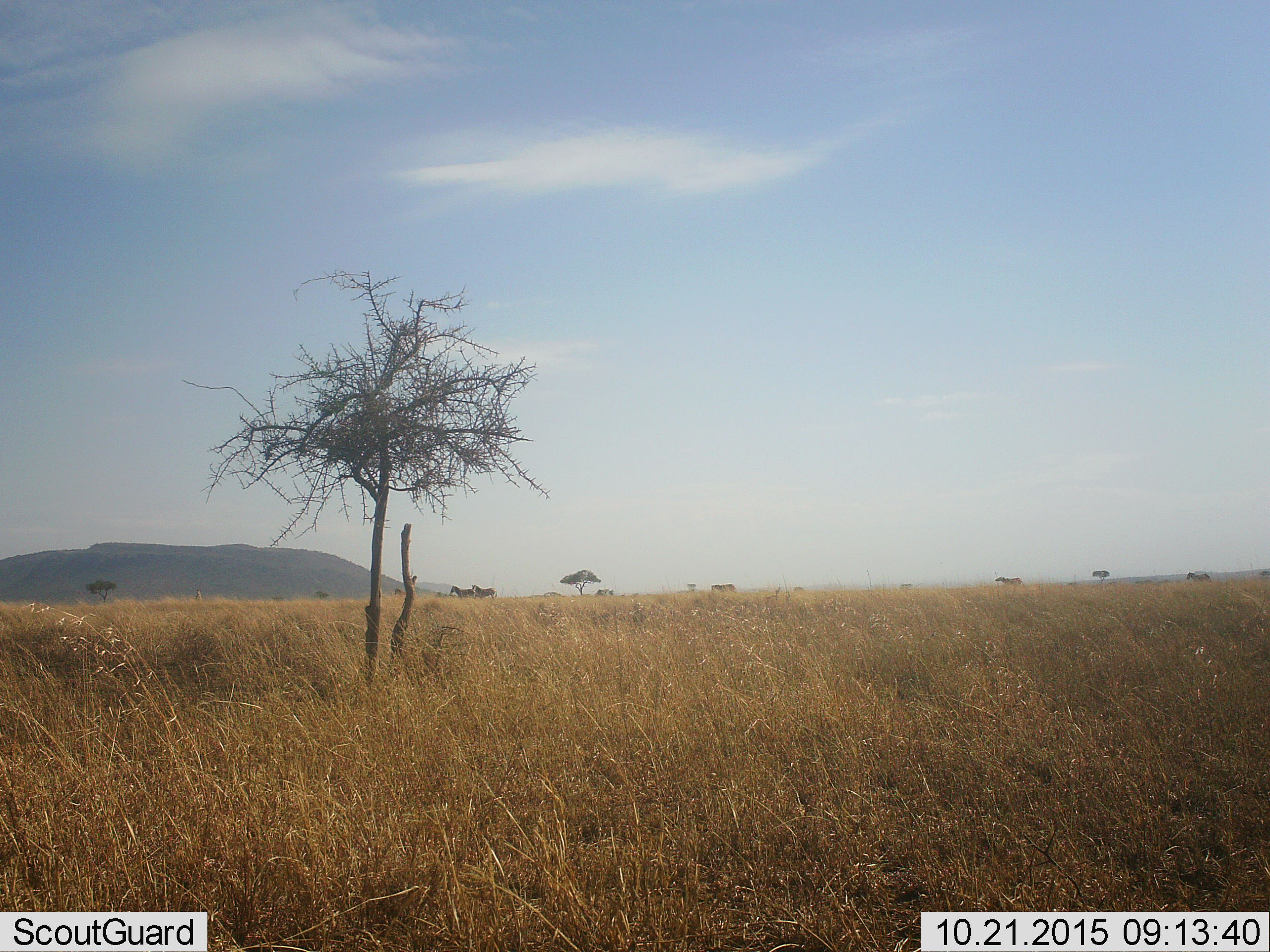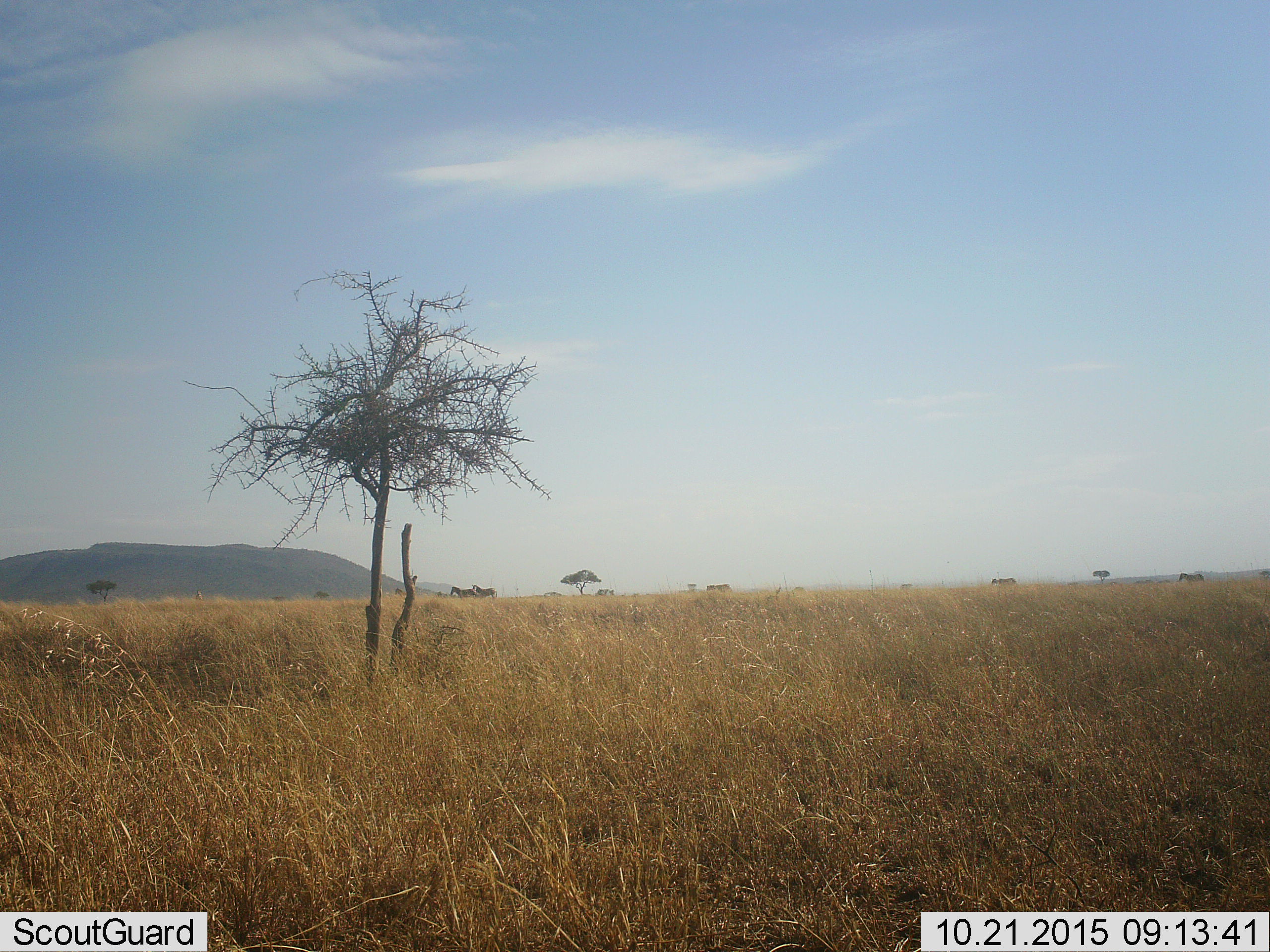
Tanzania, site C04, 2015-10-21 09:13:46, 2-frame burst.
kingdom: Animalia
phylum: Chordata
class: Mammalia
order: Perissodactyla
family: Equidae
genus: Equus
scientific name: Equus quagga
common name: plains zebra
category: zebra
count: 6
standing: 30%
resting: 0%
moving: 80%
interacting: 10%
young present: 0%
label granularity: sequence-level